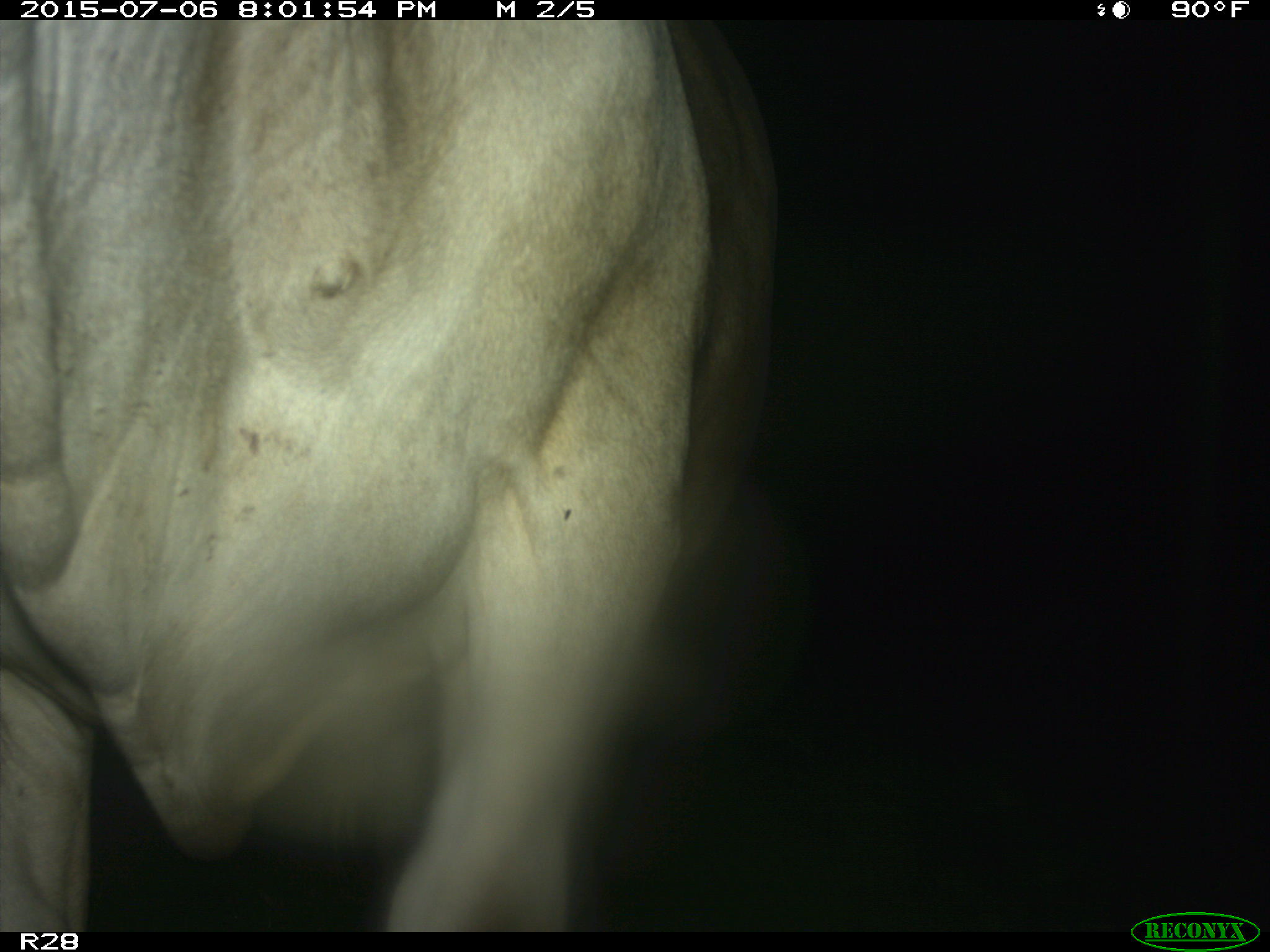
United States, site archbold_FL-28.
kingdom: Animalia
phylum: Chordata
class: Mammalia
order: Artiodactyla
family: Bovidae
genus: Bos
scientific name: Bos taurus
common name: domestic cow